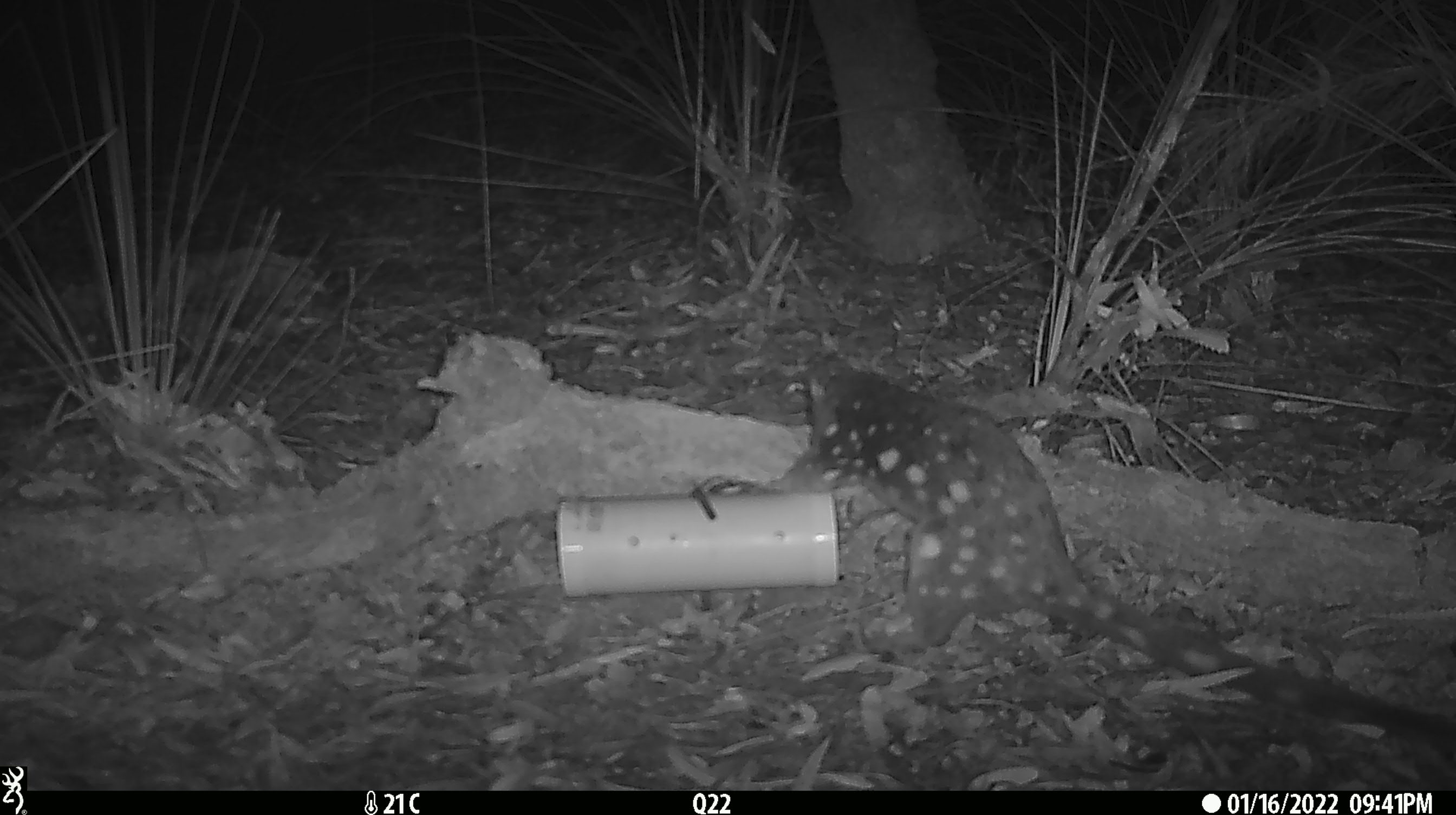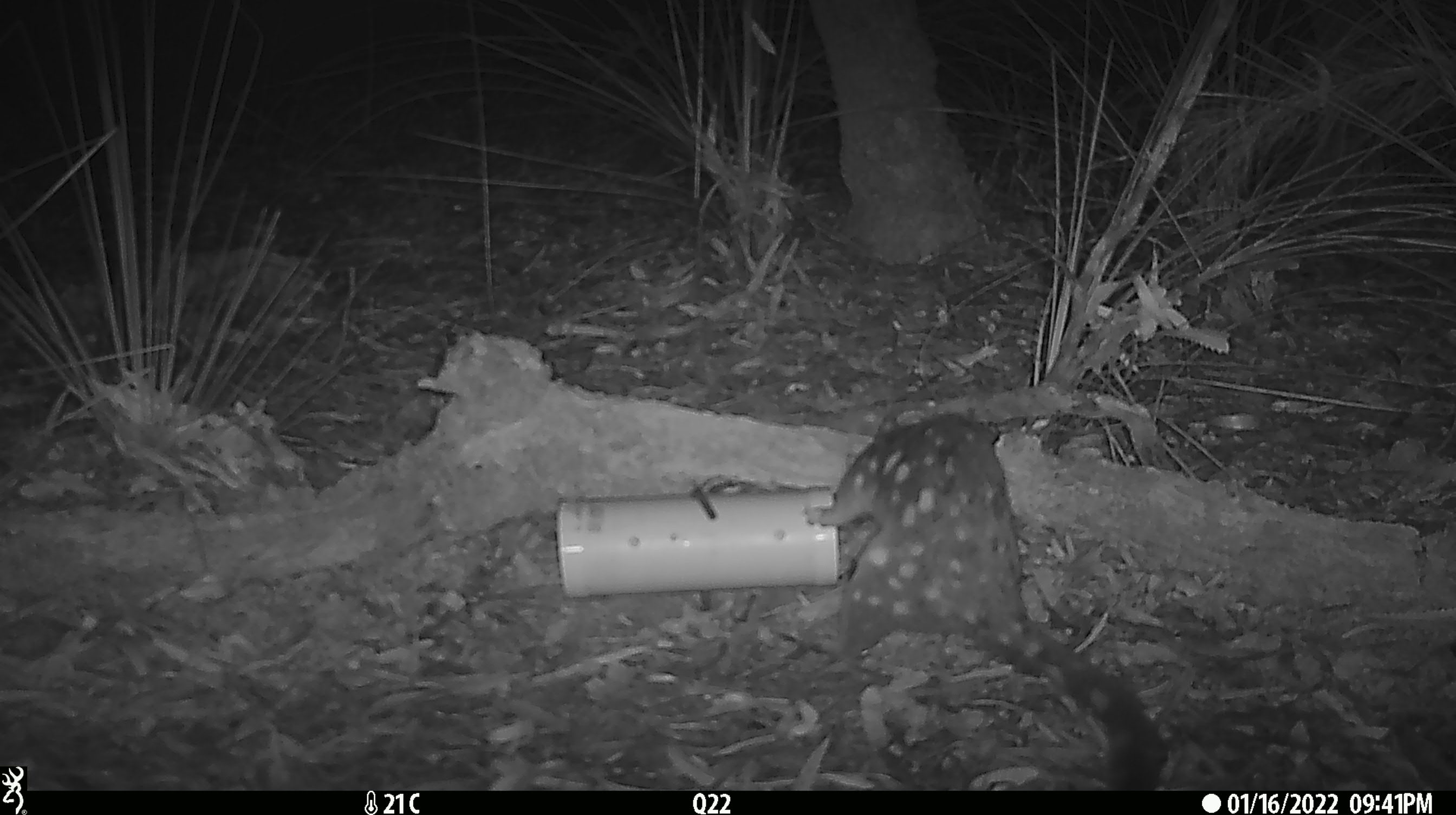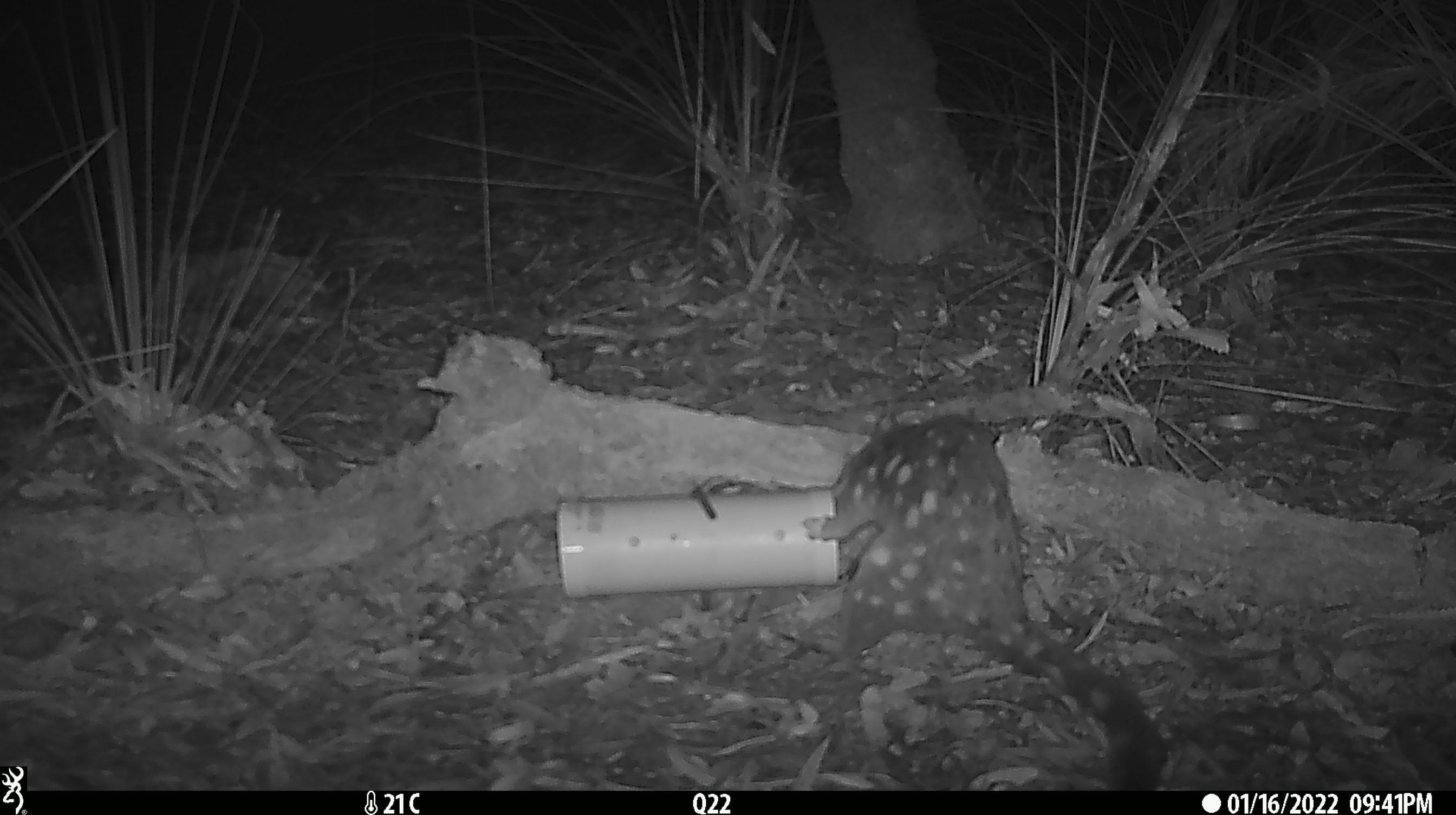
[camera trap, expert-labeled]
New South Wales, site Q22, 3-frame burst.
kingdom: Animalia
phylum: Chordata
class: Mammalia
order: Dasyuromorphia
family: Dasyuridae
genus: Dasyurus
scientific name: Dasyurus maculatus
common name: spotted-tailed quoll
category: quoll